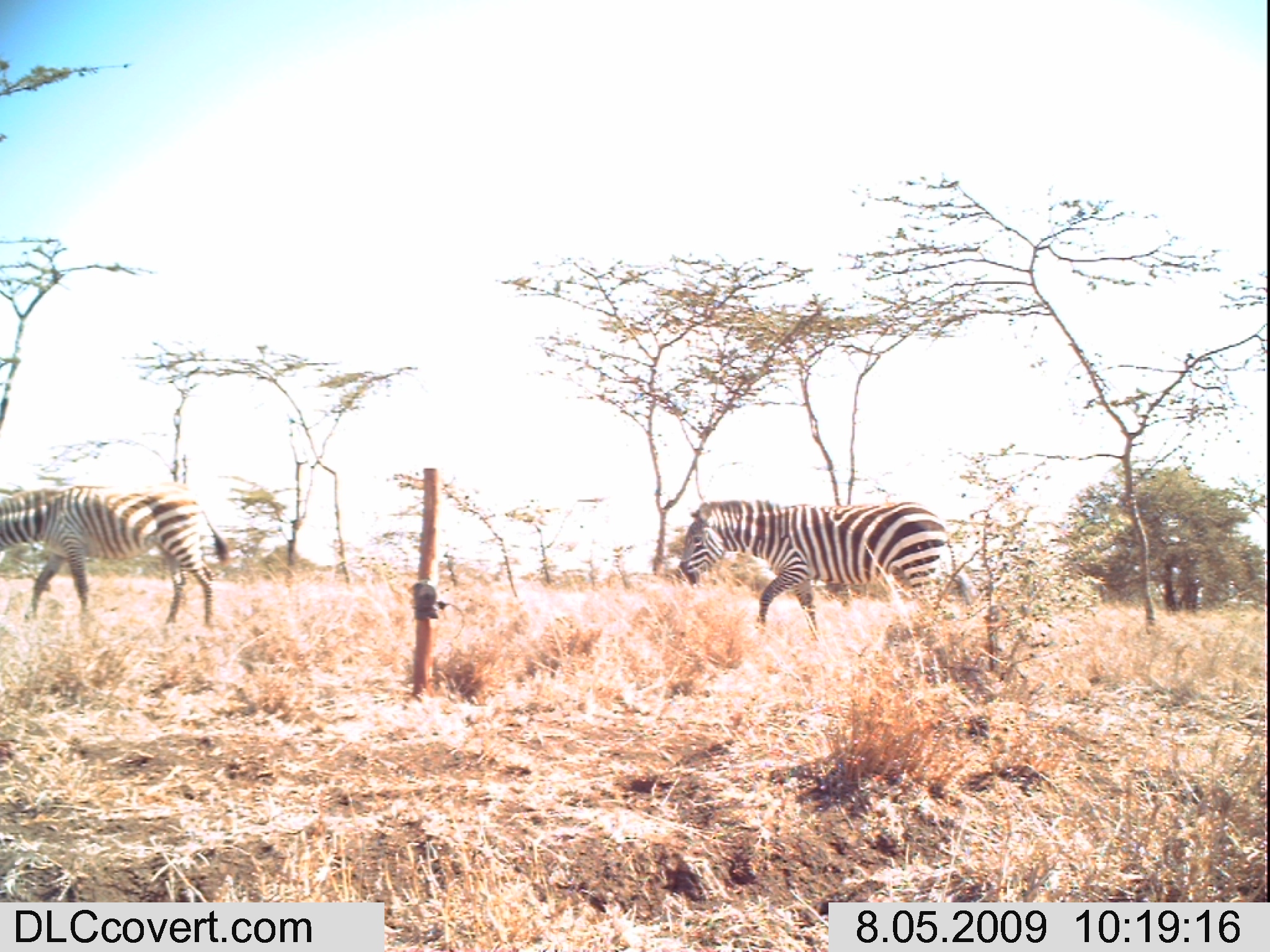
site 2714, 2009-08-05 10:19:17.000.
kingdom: Animalia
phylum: Chordata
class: Mammalia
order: Perissodactyla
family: Equidae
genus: Equus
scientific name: Equus quagga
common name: plains zebra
Equus quagga (plains zebra), count 2.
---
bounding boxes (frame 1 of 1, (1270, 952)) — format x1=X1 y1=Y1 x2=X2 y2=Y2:
equus quagga: x1=675 y1=497 x2=972 y2=634; x1=0 y1=481 x2=227 y2=628